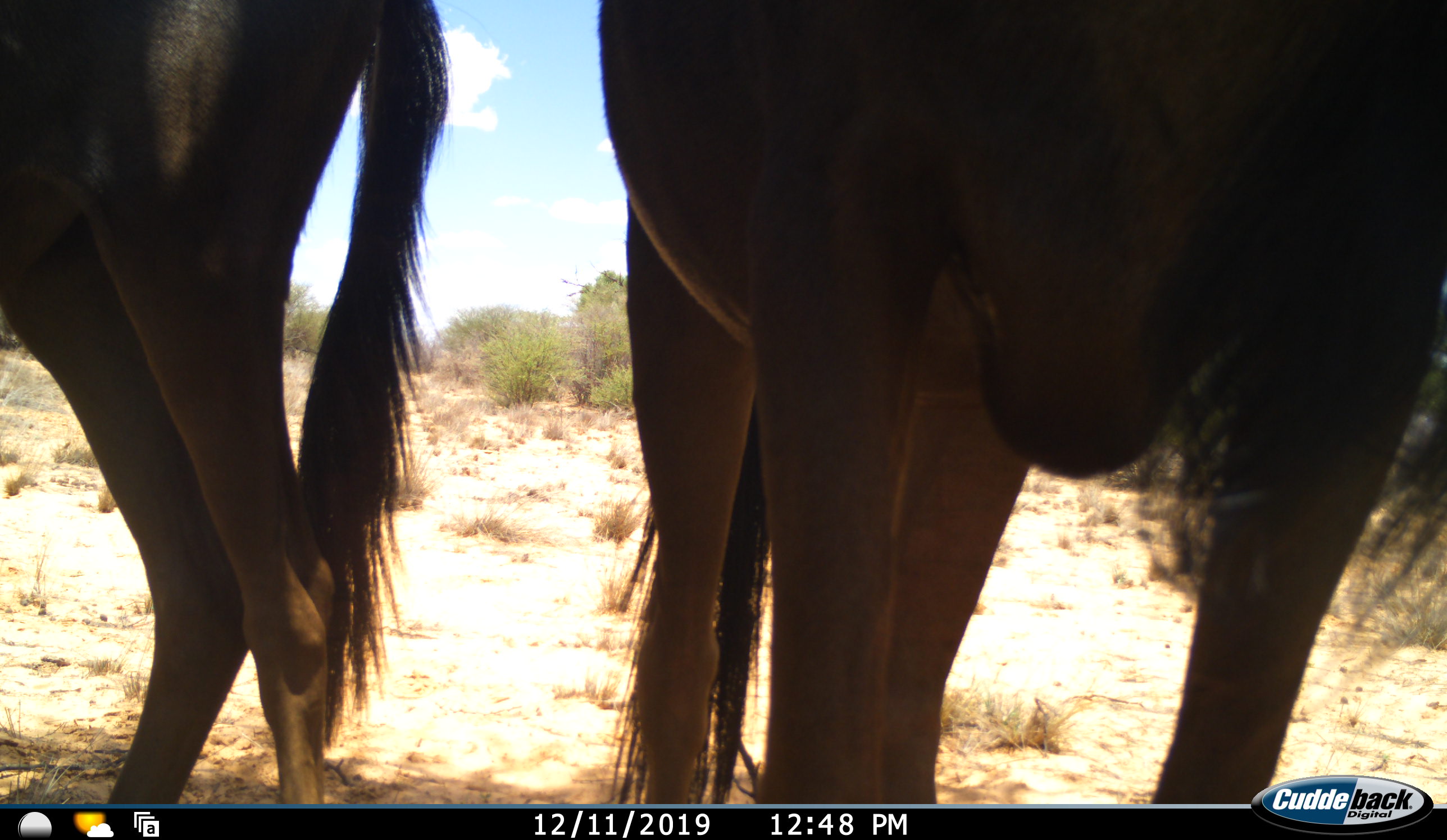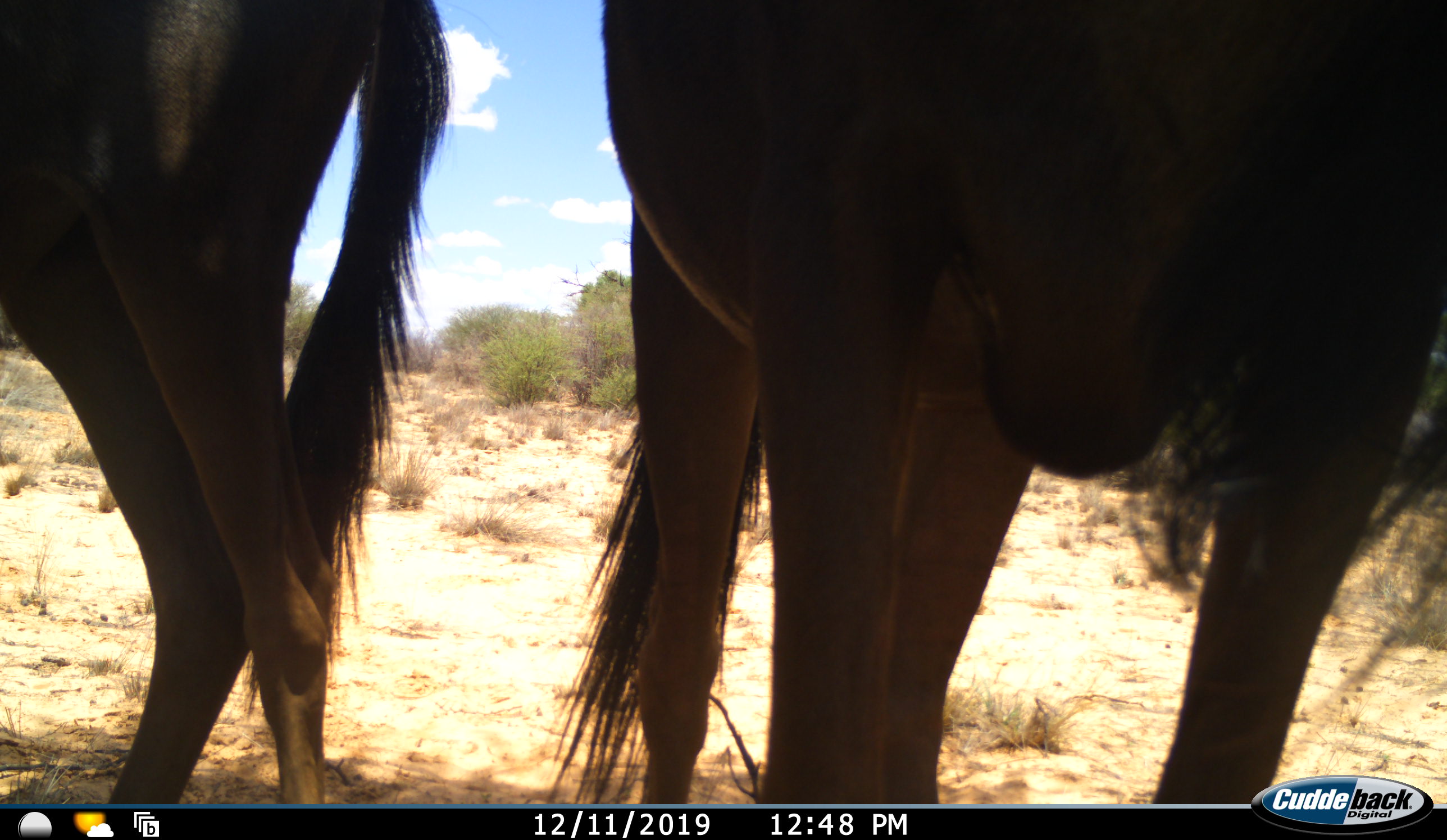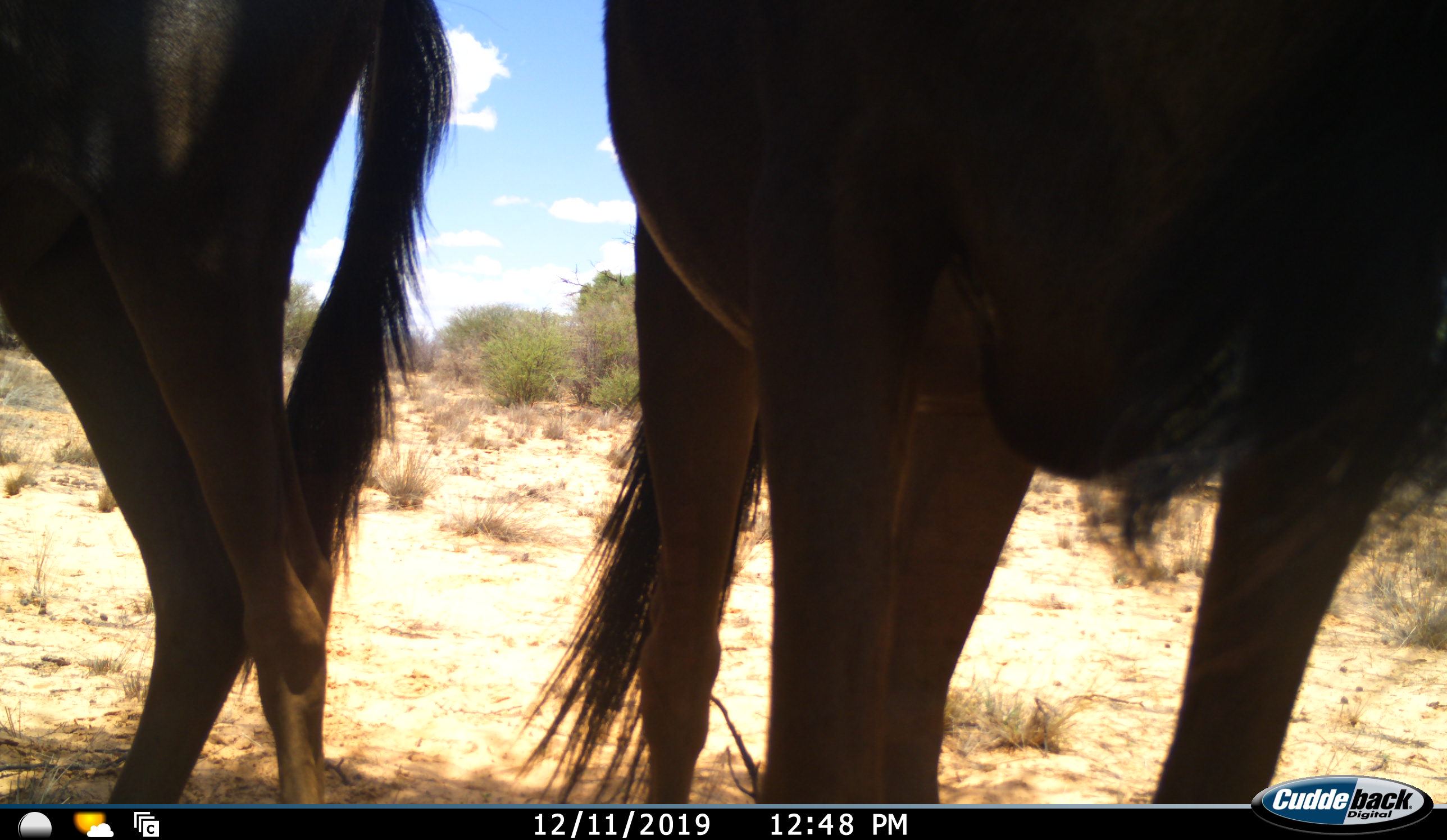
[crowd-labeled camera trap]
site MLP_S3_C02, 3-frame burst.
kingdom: Animalia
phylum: Chordata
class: Mammalia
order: Artiodactyla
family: Bovidae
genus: Connochaetes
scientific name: Connochaetes taurinus taurinus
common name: blue wildebeest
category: wildebeestblue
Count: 2.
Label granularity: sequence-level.